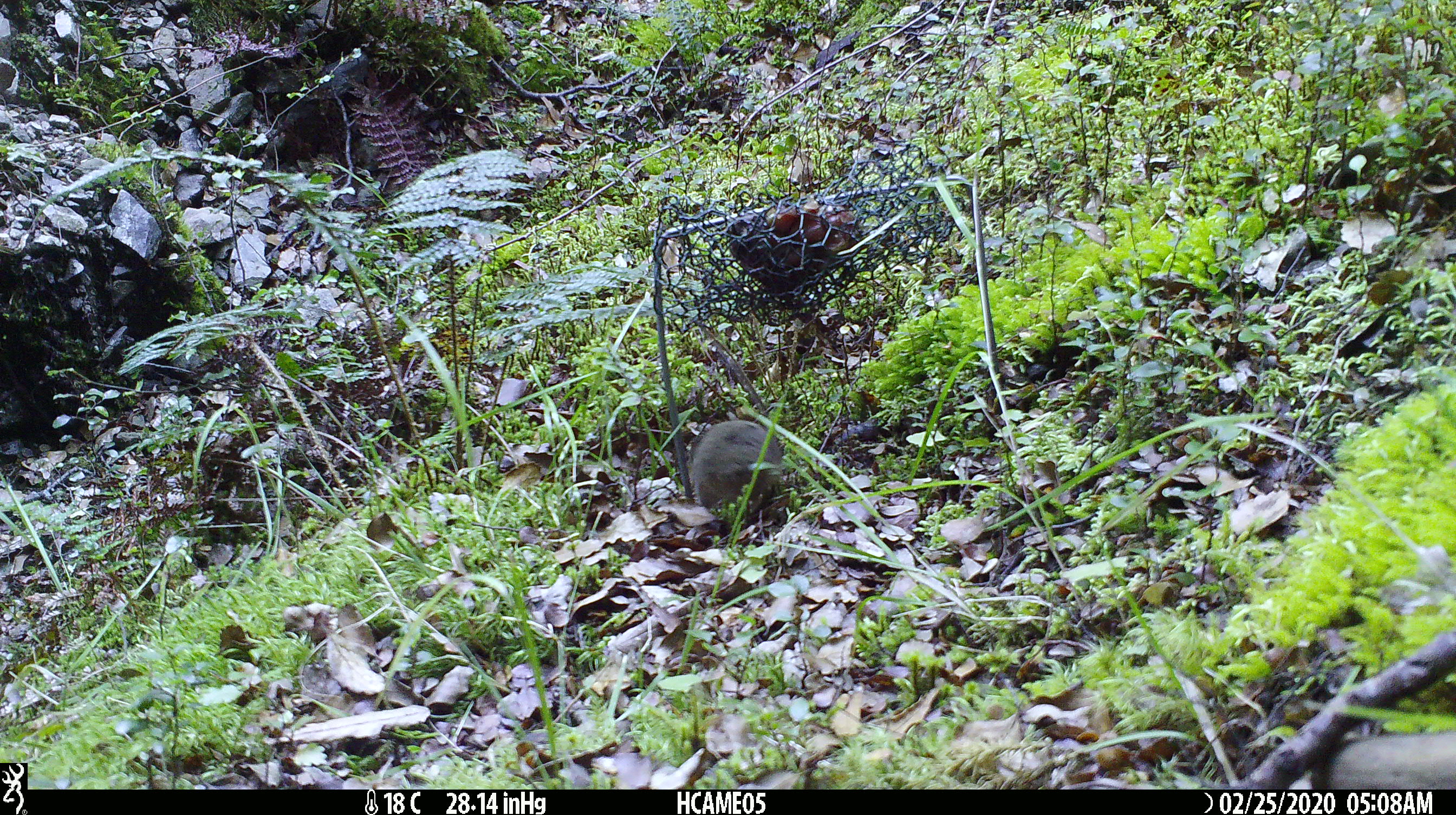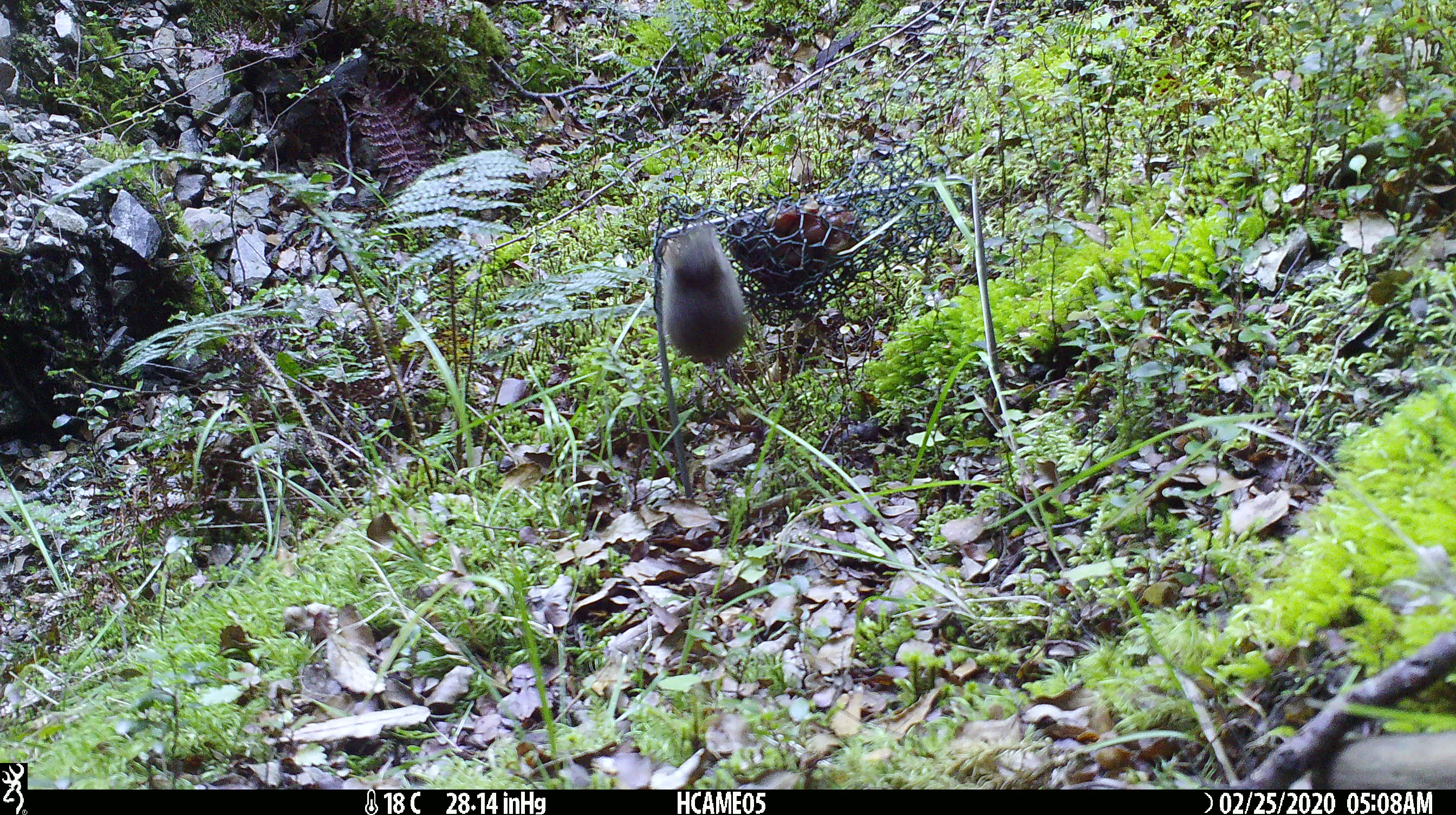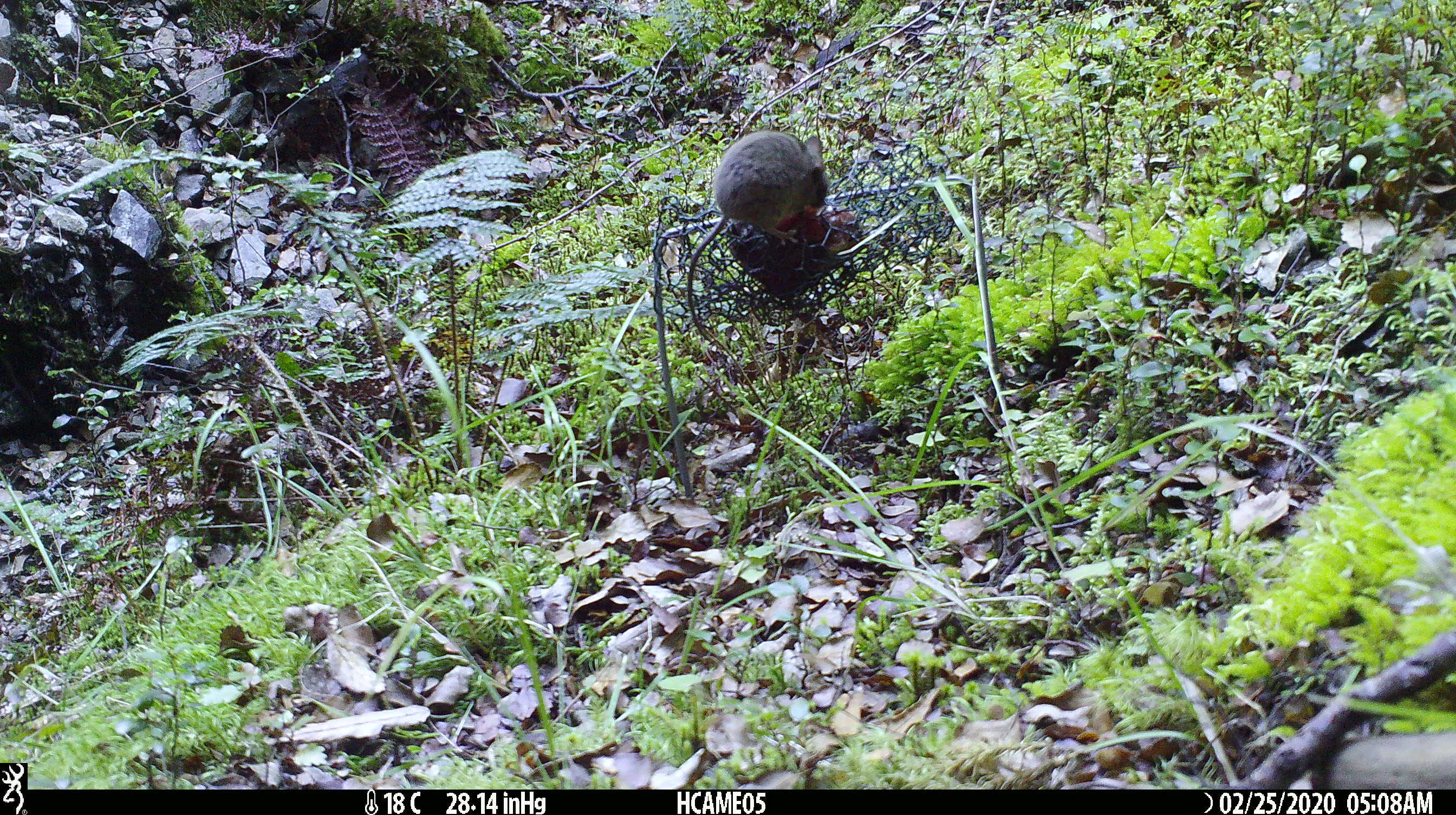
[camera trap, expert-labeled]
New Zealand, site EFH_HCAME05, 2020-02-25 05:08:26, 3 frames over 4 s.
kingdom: Animalia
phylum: Chordata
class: Mammalia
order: Rodentia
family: Muridae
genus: Mus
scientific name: Mus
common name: mouse